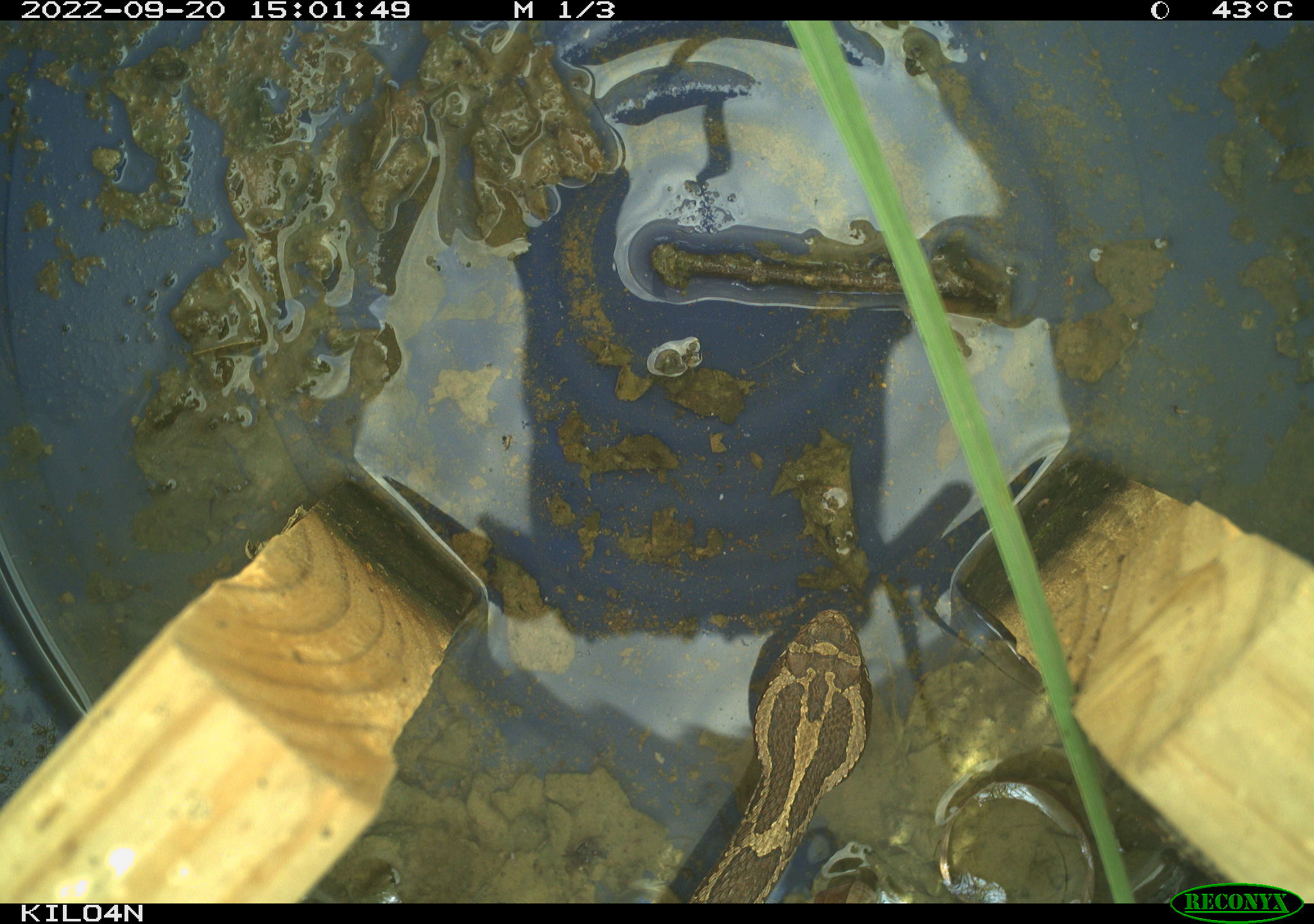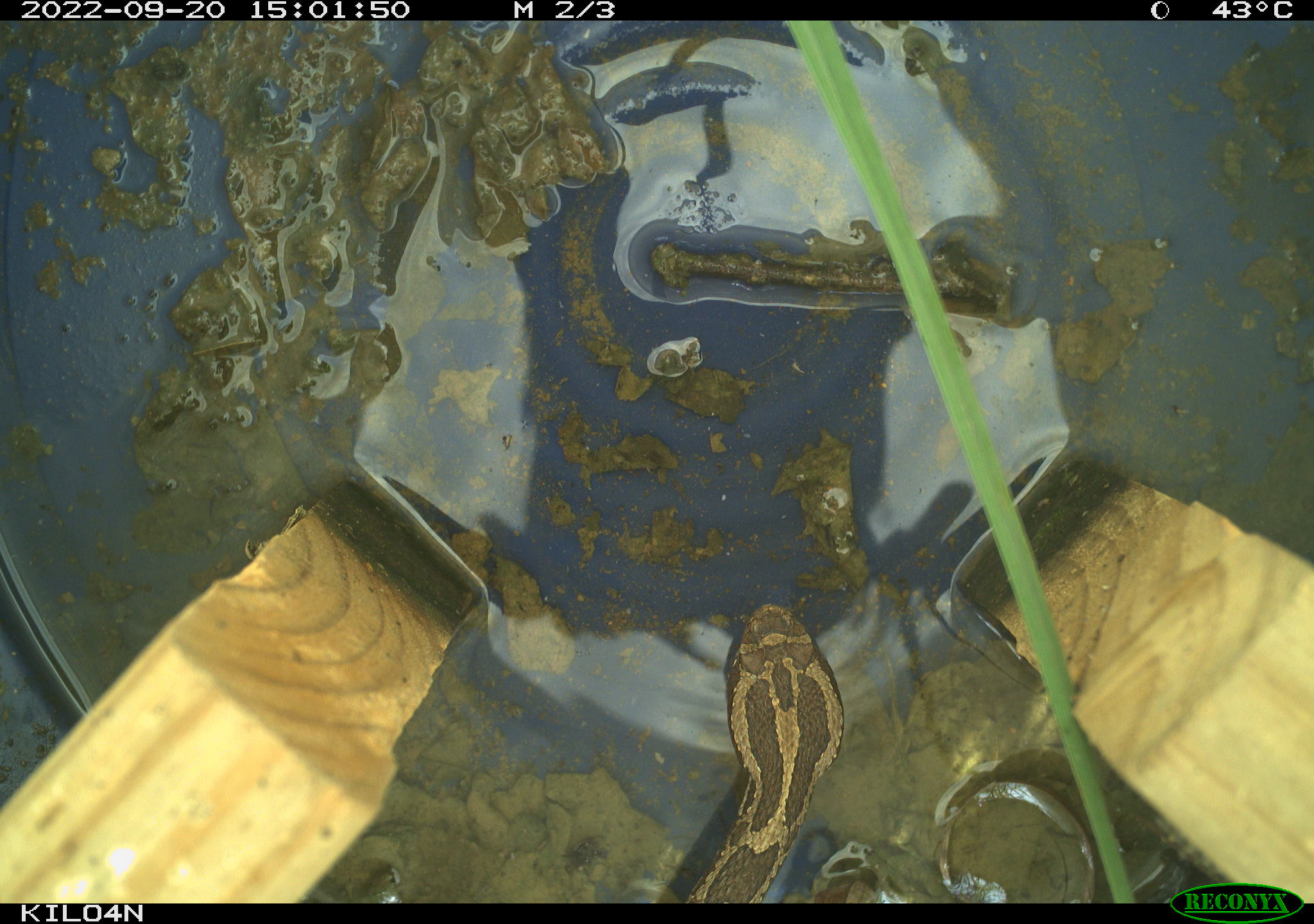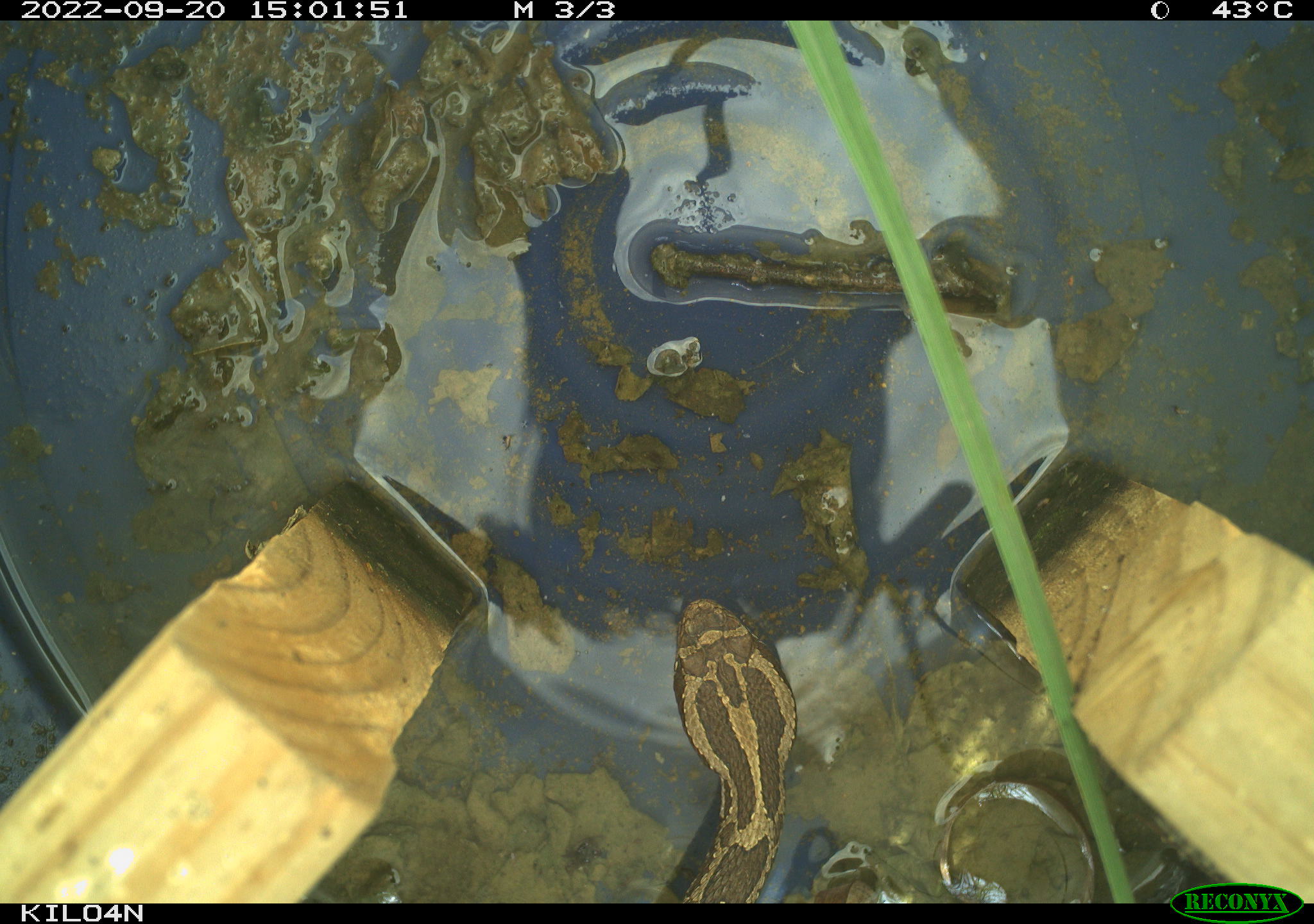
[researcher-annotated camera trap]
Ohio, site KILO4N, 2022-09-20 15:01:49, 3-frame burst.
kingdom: Animalia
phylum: Chordata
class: Reptilia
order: Squamata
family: Viperidae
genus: Sistrurus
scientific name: Sistrurus catenatus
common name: eastern massasauga